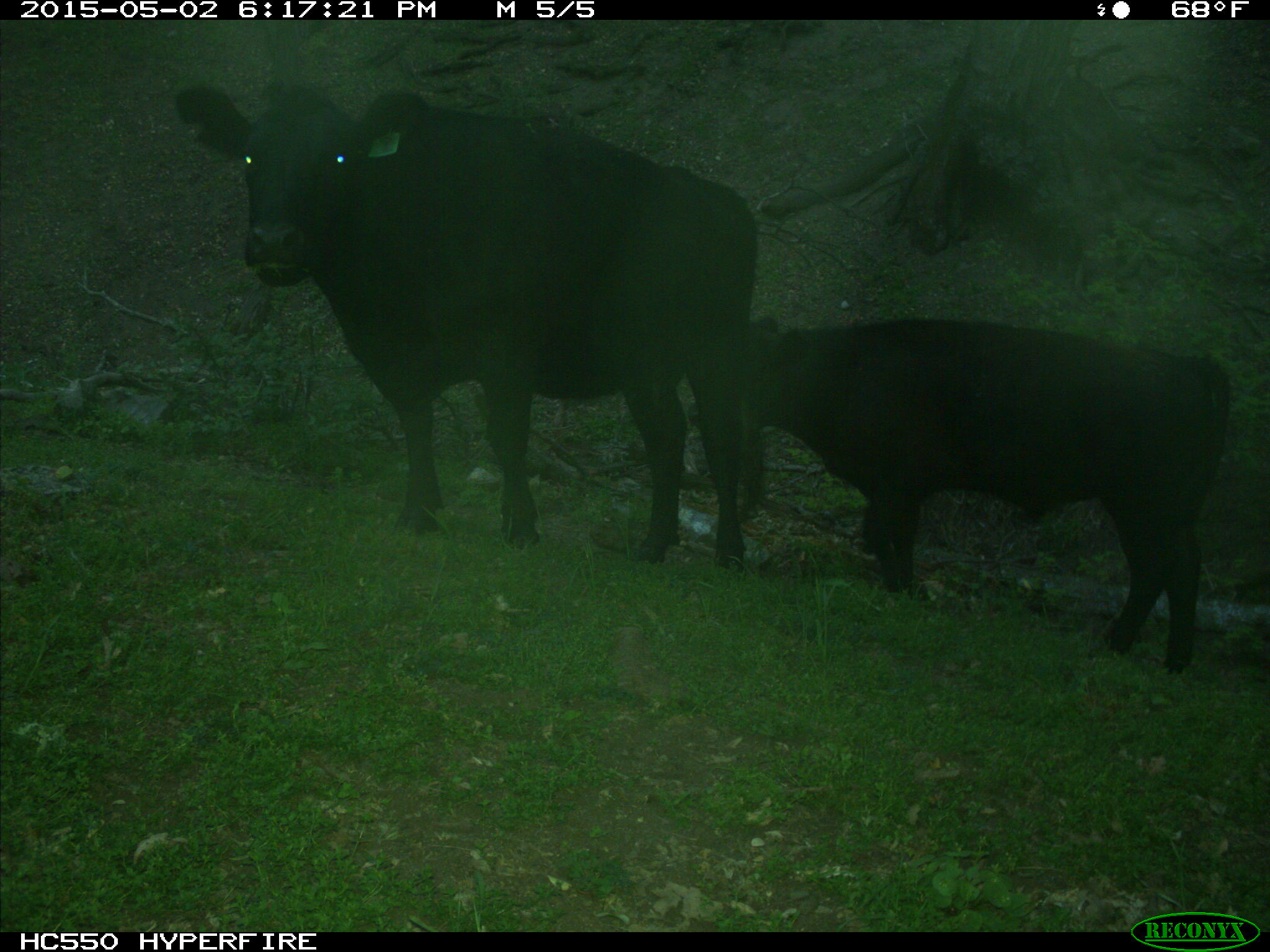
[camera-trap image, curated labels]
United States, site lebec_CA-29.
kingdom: Animalia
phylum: Chordata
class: Mammalia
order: Artiodactyla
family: Bovidae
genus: Bos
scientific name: Bos taurus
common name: domestic cow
Bos taurus (domestic cow).